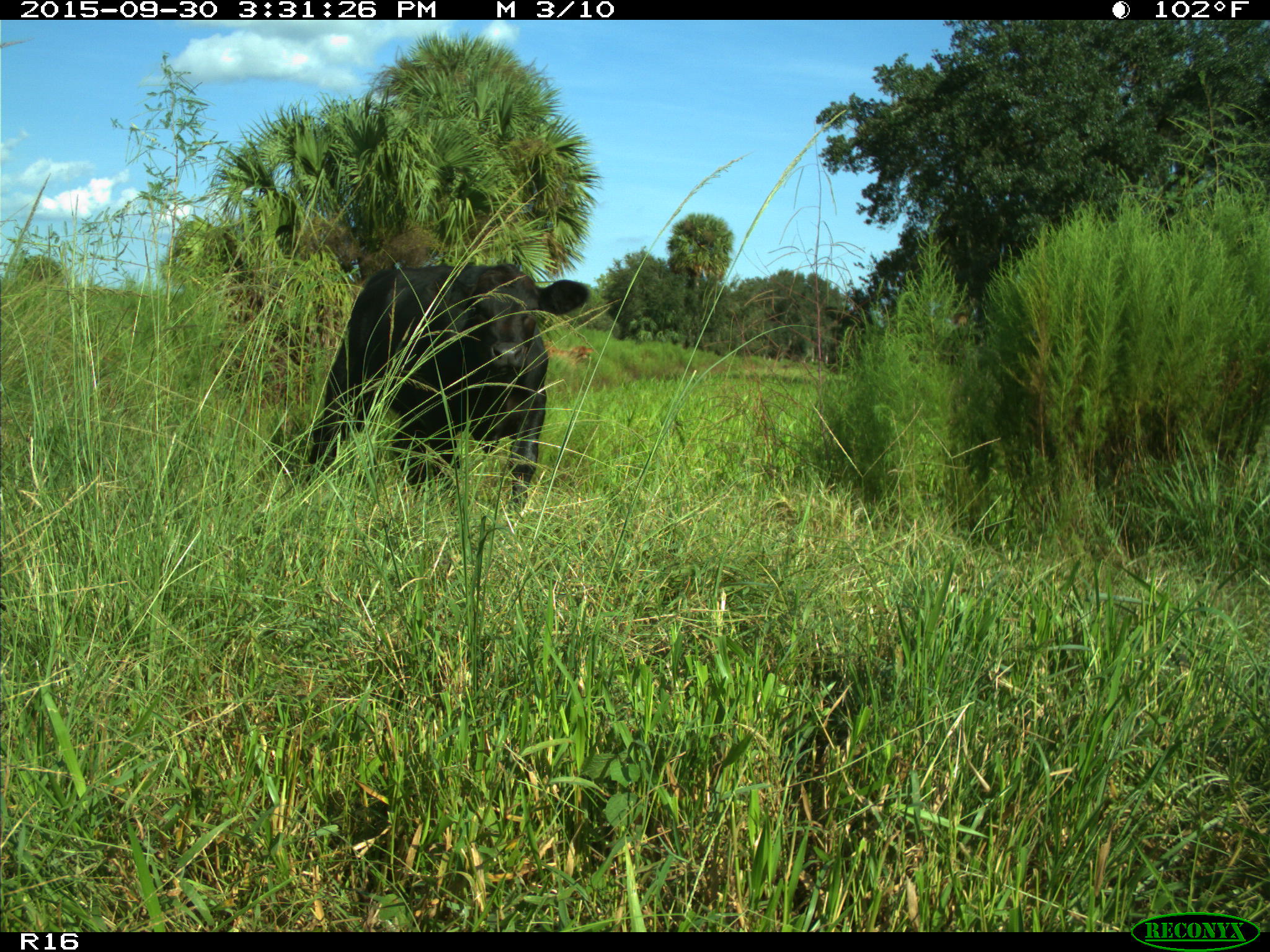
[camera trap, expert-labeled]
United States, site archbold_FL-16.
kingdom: Animalia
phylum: Chordata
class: Mammalia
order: Artiodactyla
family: Bovidae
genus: Bos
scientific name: Bos taurus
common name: domestic cow